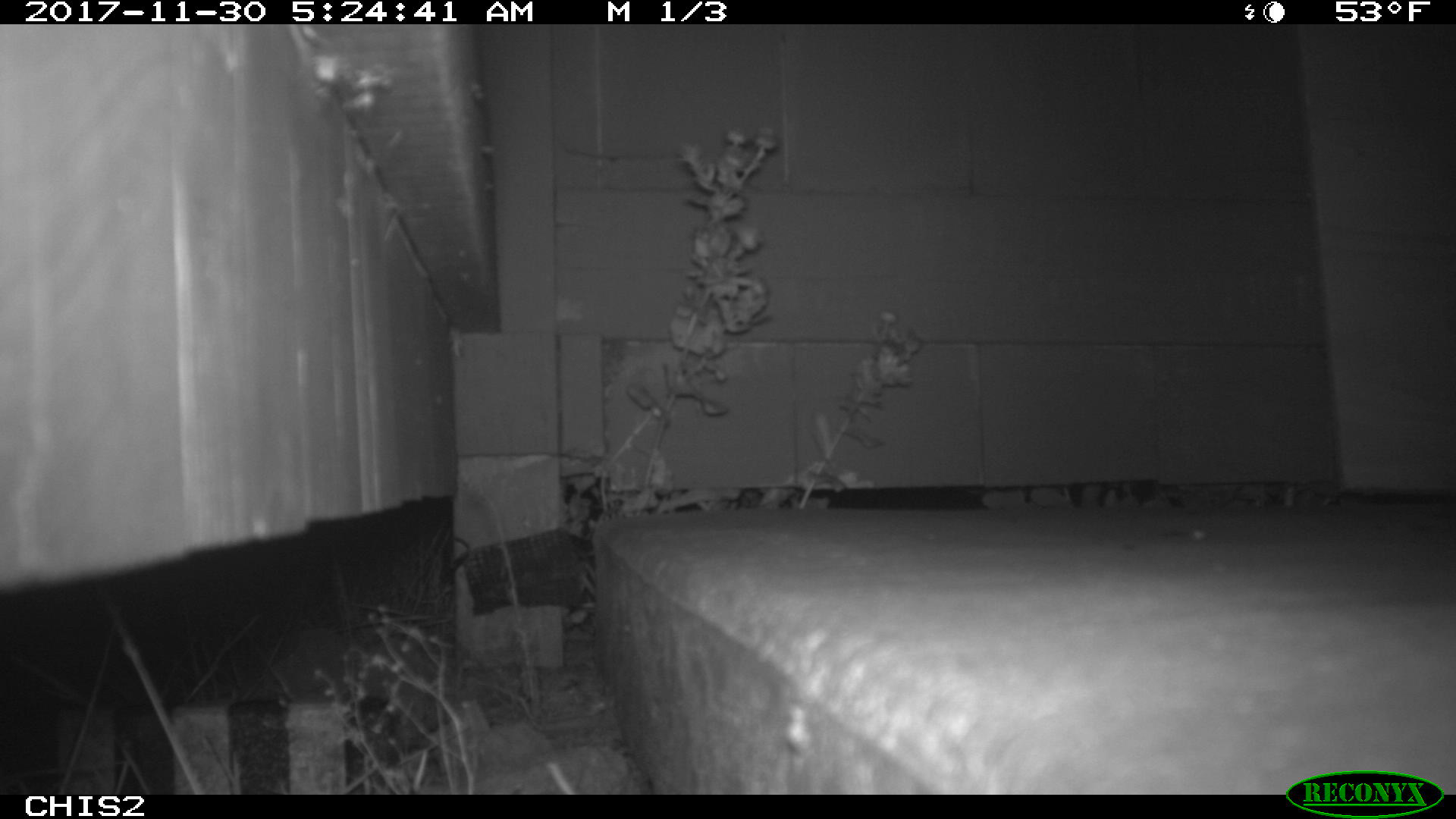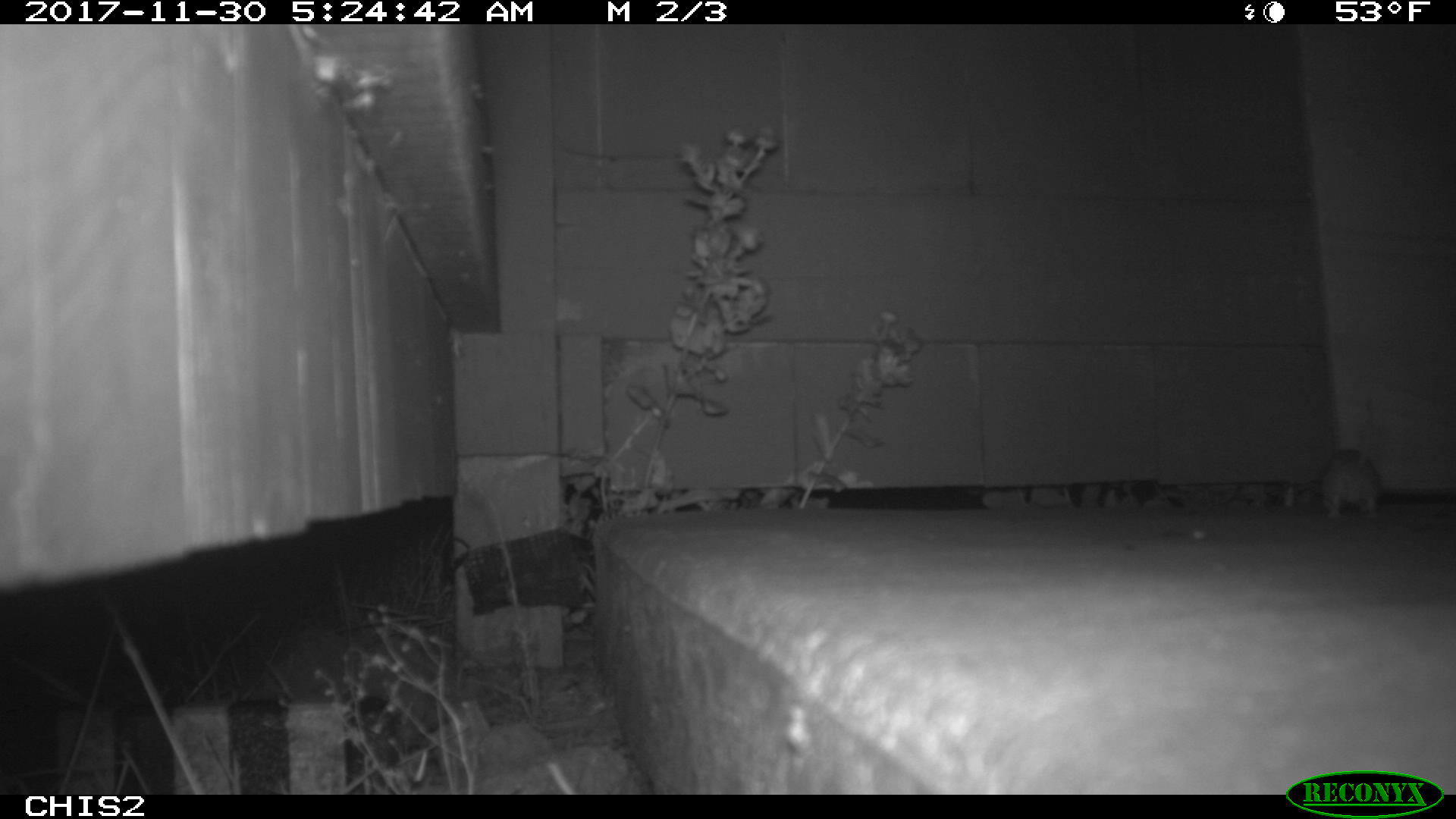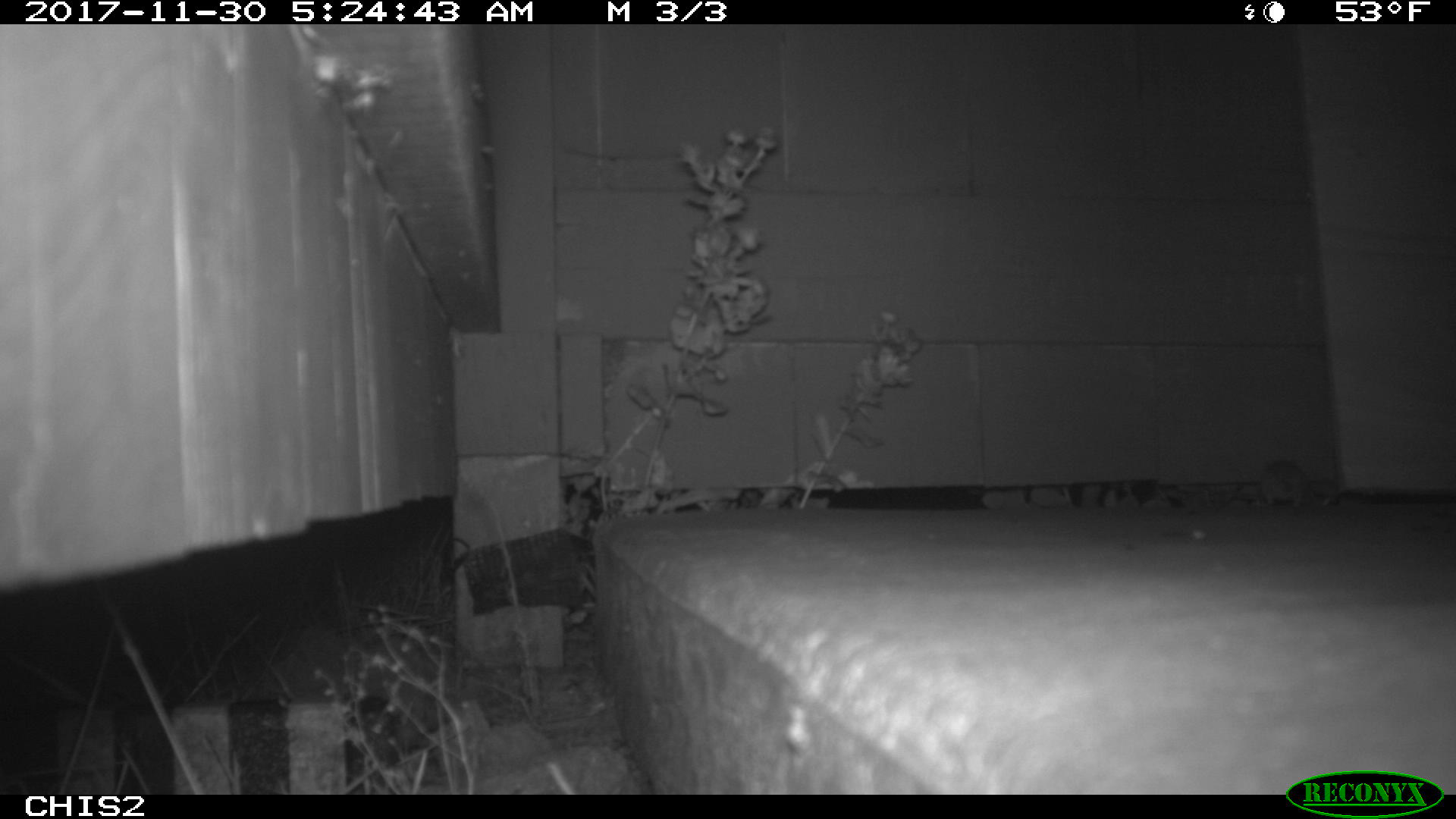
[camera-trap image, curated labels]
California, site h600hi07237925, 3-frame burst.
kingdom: Animalia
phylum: Chordata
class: Mammalia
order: Rodentia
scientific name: Rodentia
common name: rodent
Rodent (Rodentia).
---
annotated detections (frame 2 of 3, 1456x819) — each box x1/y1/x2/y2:
rodent: 1320/401/1382/518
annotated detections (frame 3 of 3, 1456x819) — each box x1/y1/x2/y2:
rodent: 1257/460/1307/507